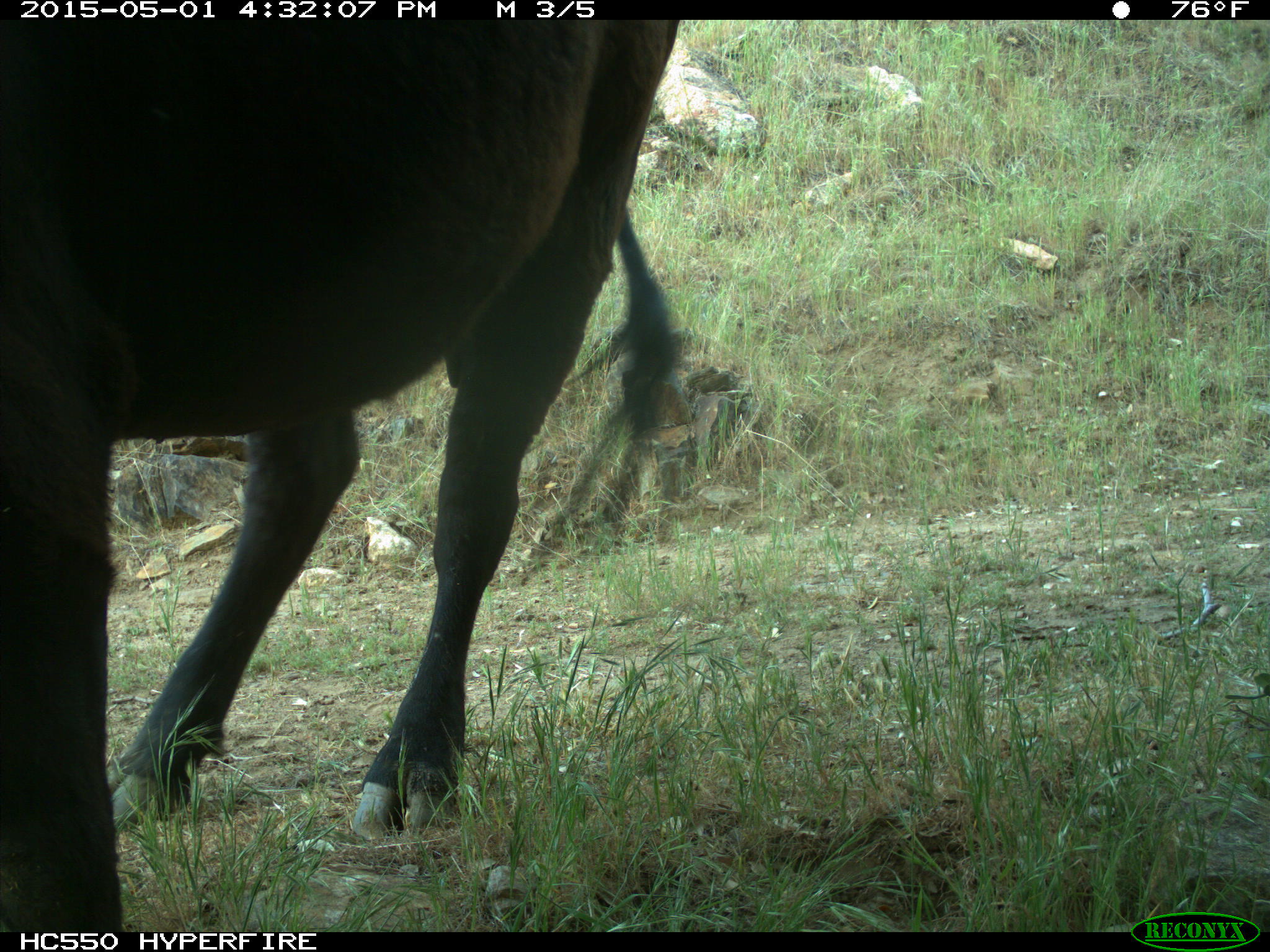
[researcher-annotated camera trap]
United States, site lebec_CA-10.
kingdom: Animalia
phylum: Chordata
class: Mammalia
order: Artiodactyla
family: Bovidae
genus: Bos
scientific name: Bos taurus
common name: domestic cow